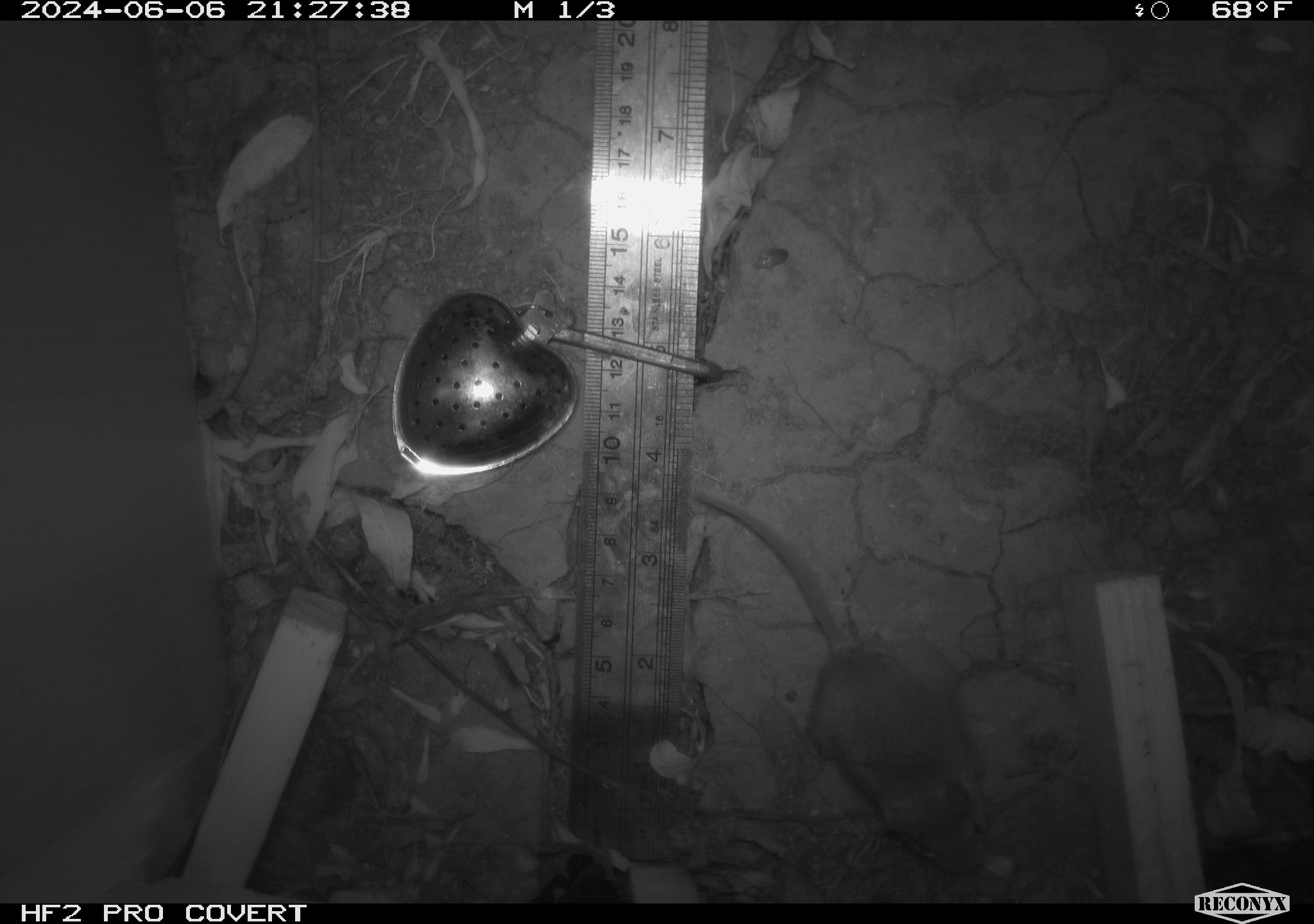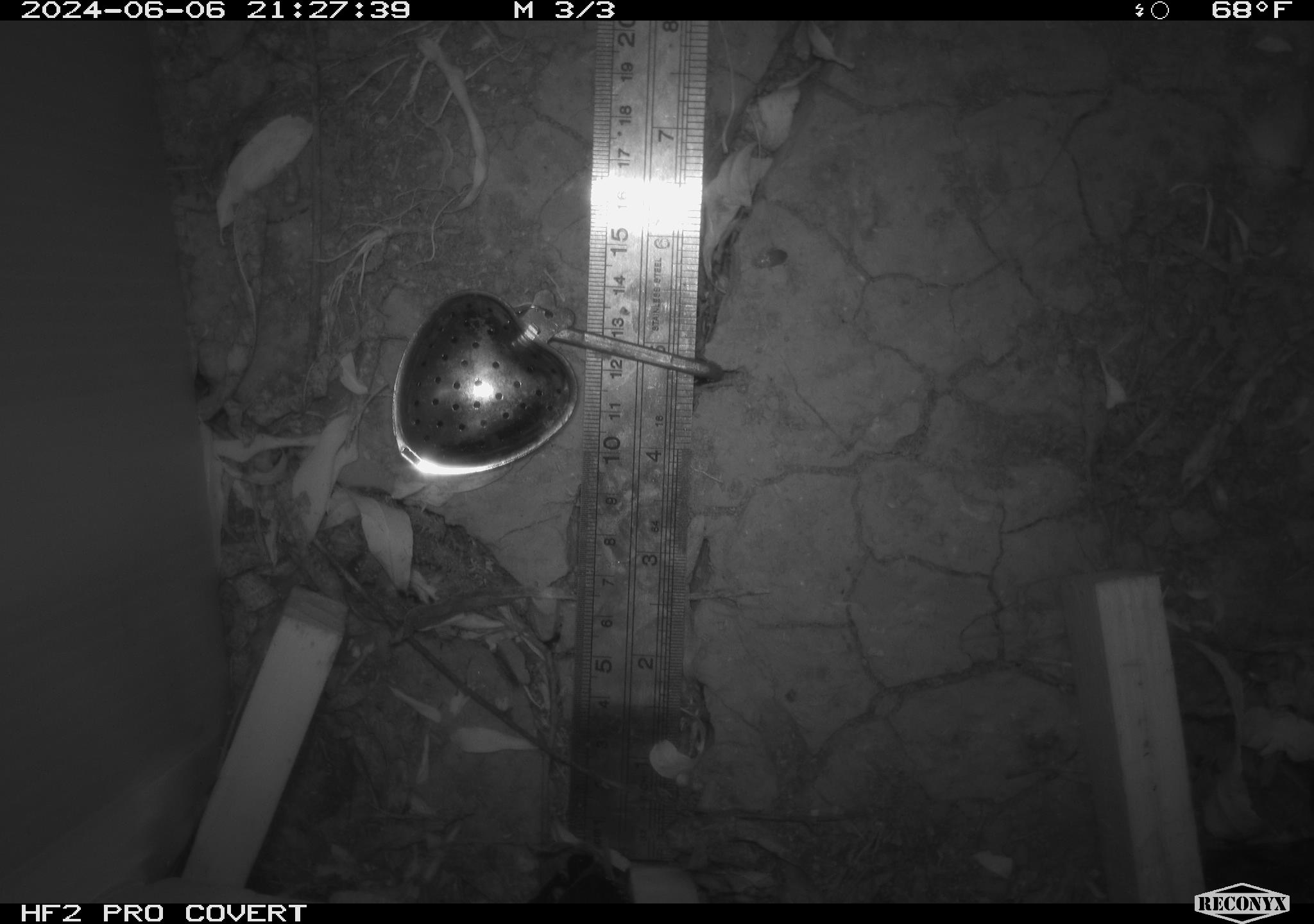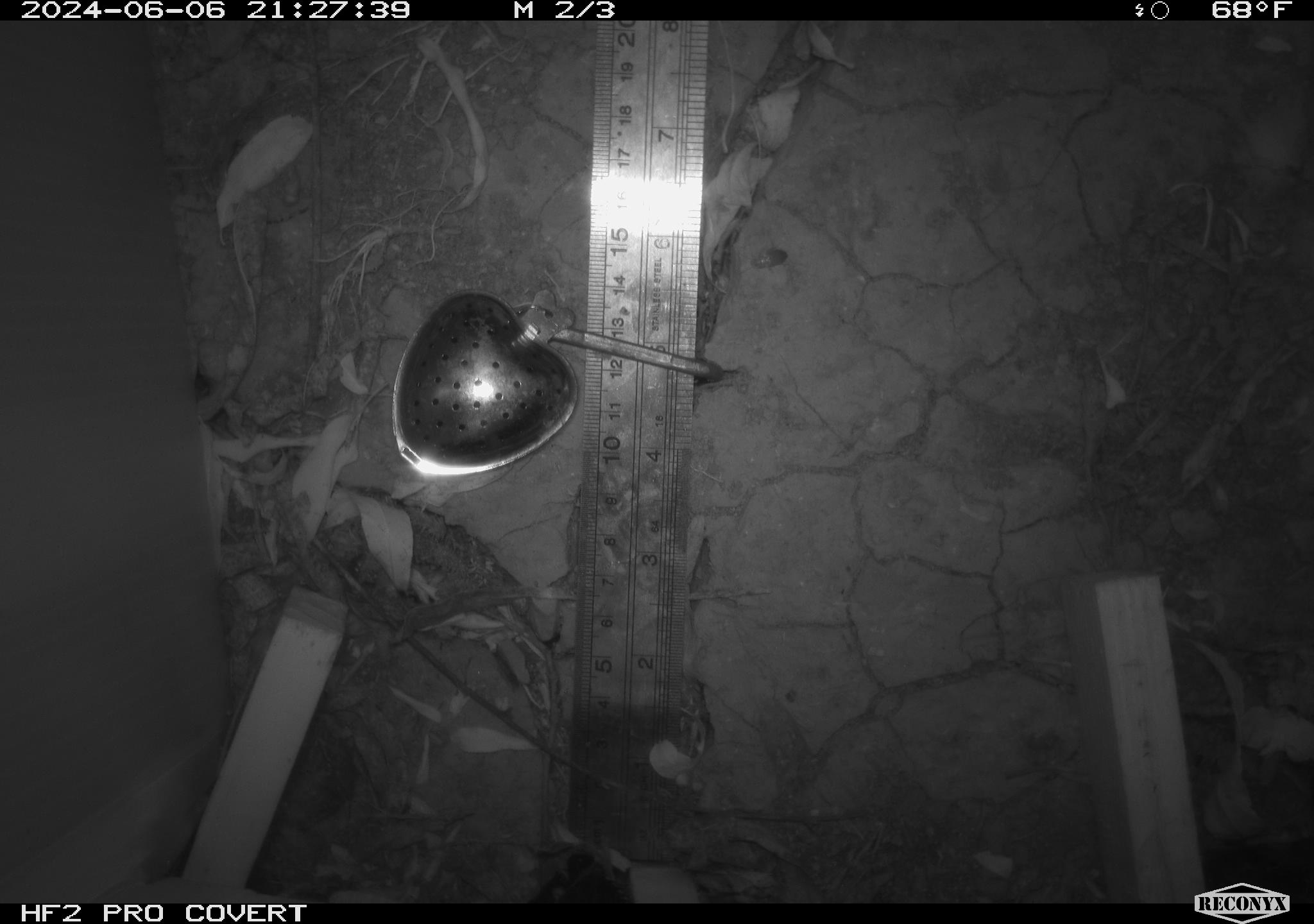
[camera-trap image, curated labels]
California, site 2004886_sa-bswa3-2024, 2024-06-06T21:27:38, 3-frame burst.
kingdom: Animalia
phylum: Chordata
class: Mammalia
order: Rodentia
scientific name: Rodentia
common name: mouse species